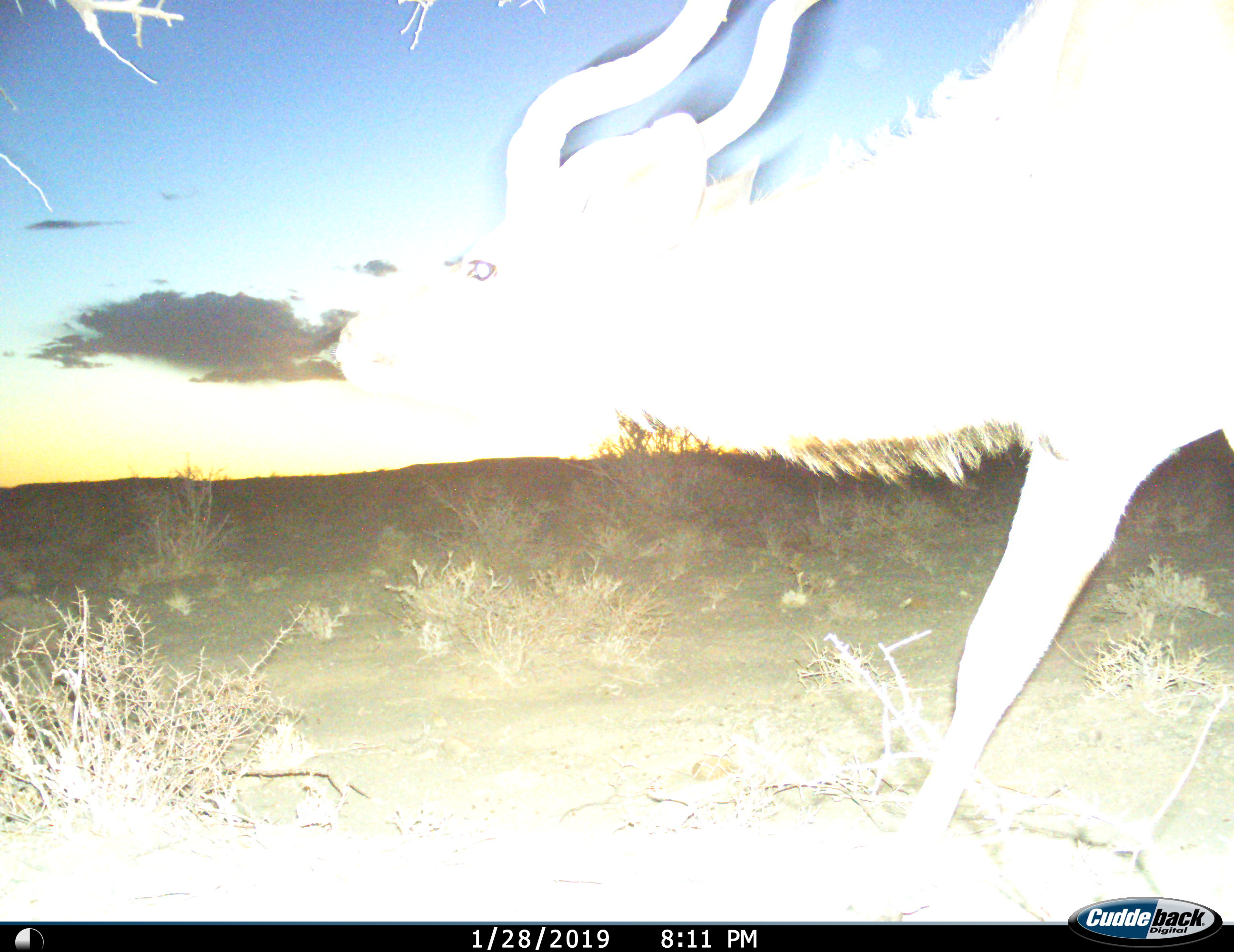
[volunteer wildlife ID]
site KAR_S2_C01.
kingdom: Animalia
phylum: Chordata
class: Mammalia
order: Artiodactyla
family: Bovidae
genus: Tragelaphus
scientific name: Tragelaphus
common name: kudu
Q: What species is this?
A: Kudu (Tragelaphus).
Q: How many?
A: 1.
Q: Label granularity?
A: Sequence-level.